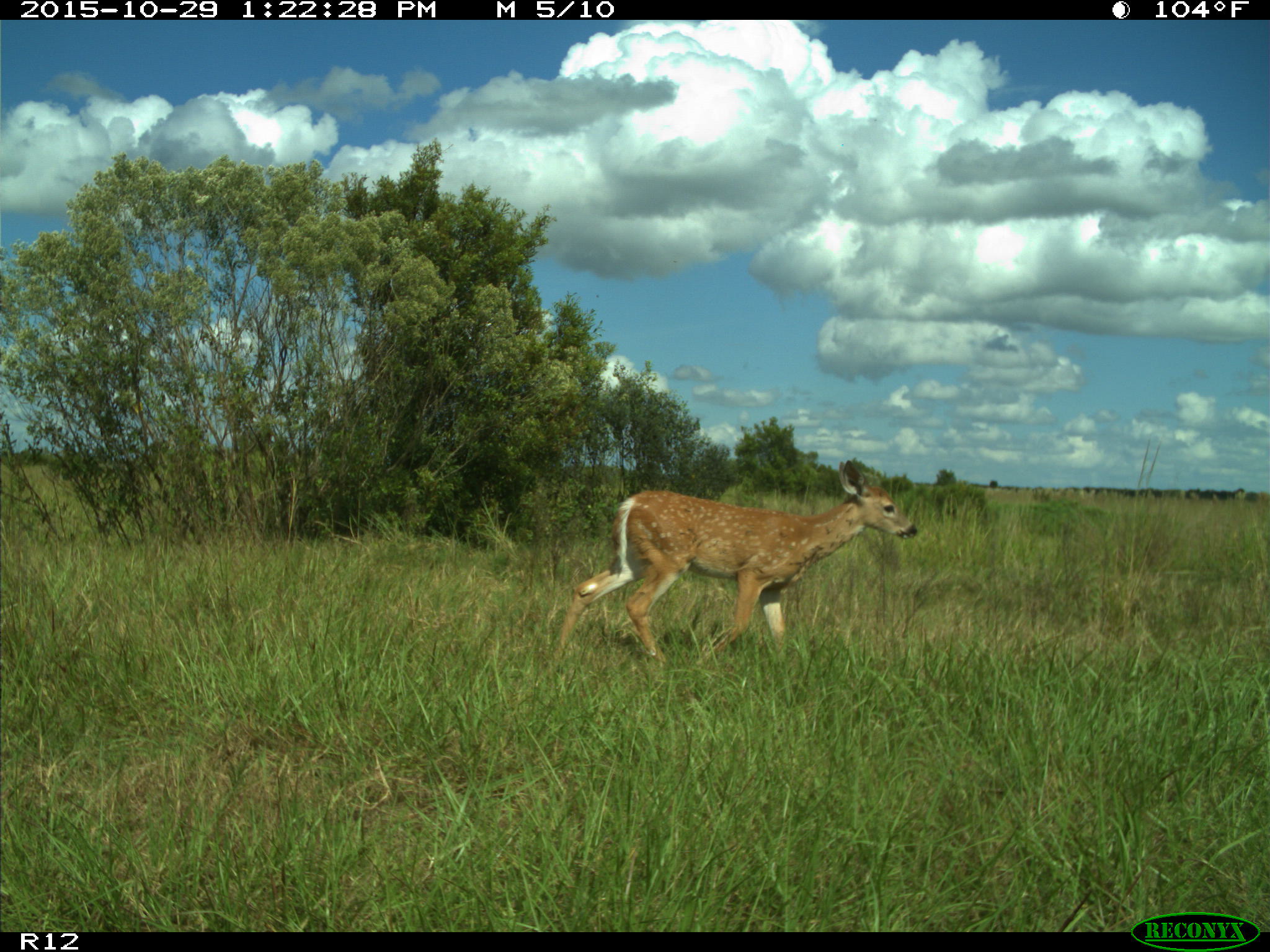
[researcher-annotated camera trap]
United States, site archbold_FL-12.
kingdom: Animalia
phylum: Chordata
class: Mammalia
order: Artiodactyla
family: Cervidae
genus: Odocoileus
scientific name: Odocoileus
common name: deer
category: unidentified deer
Unidentified deer (deer) (Odocoileus).